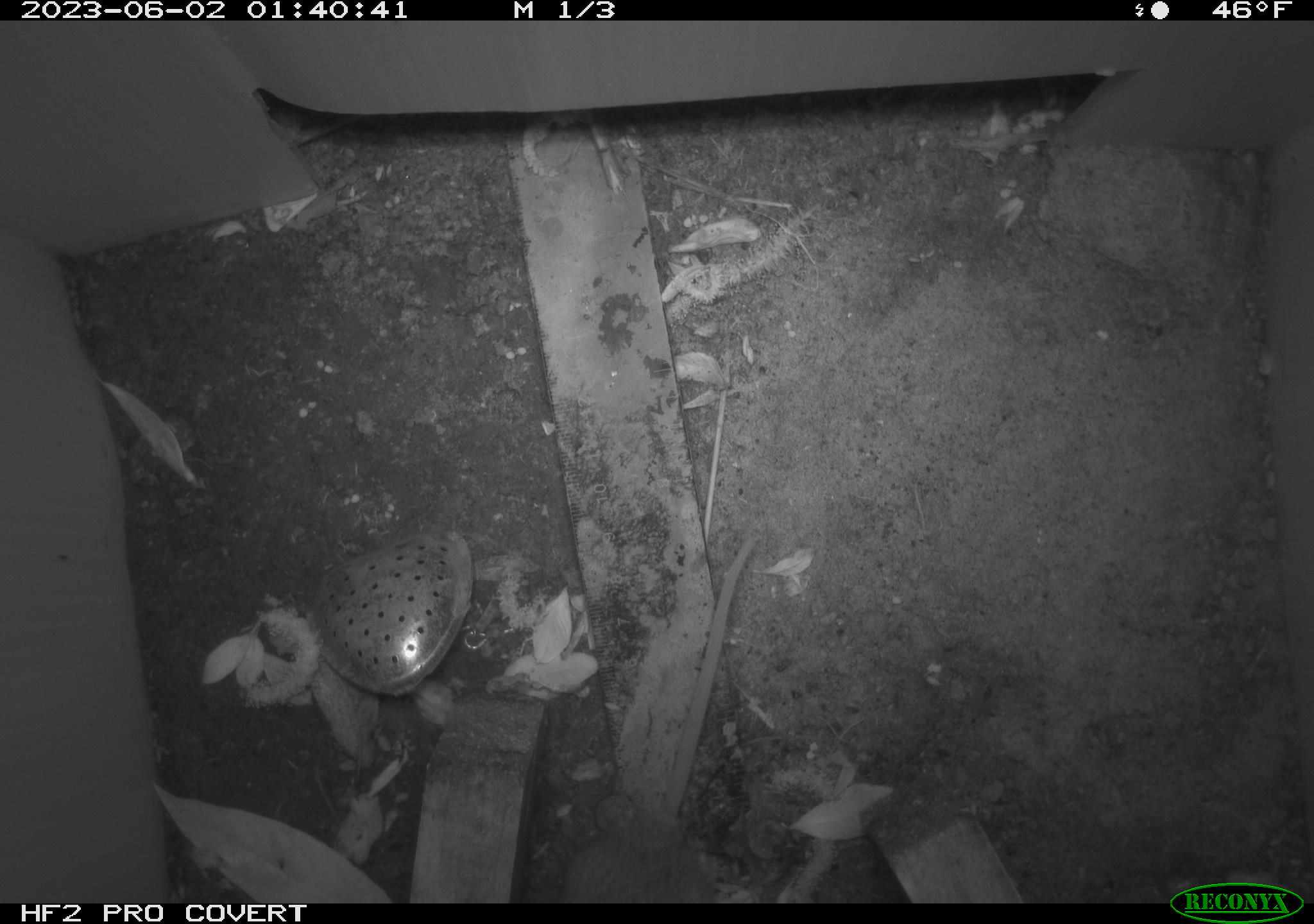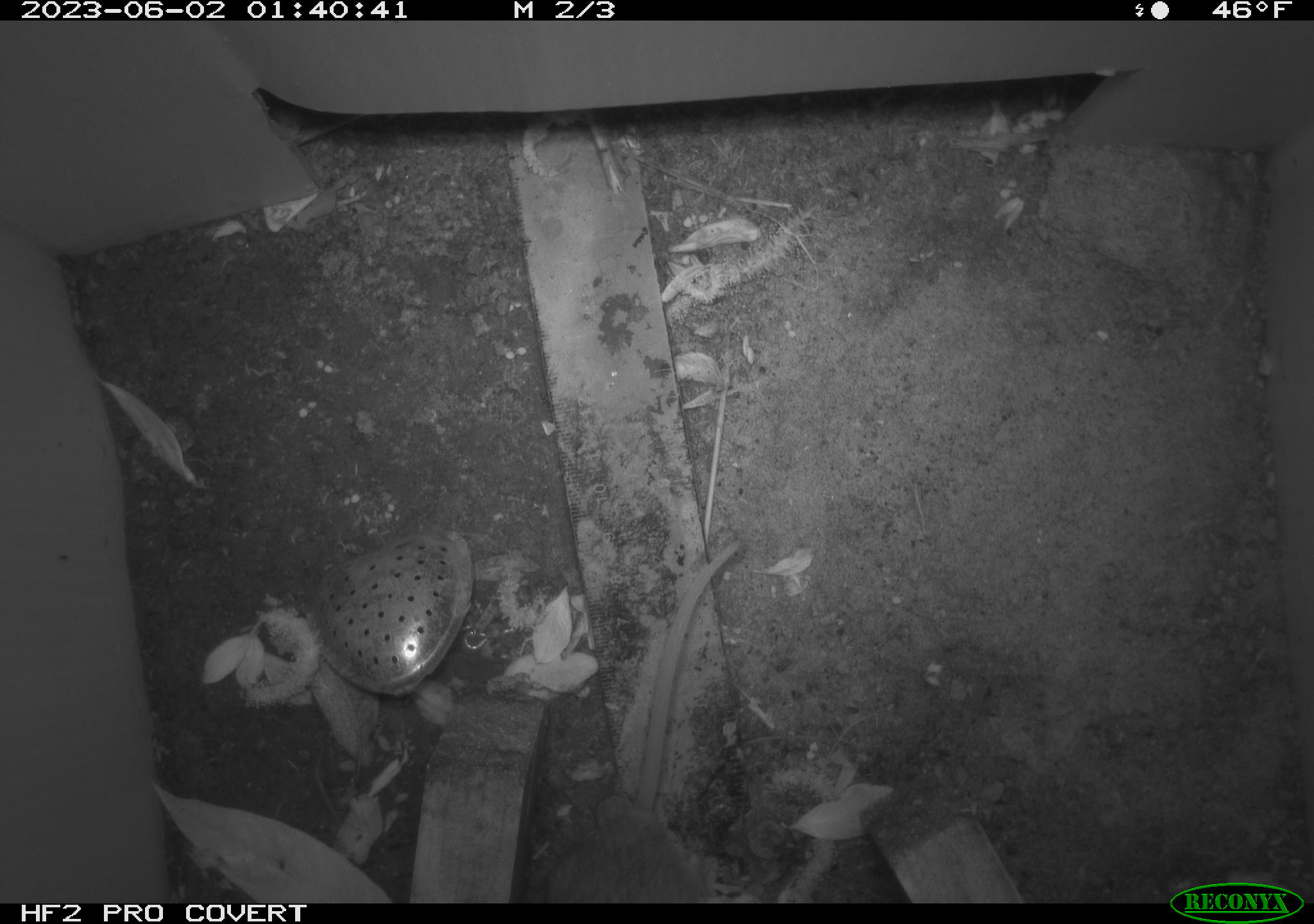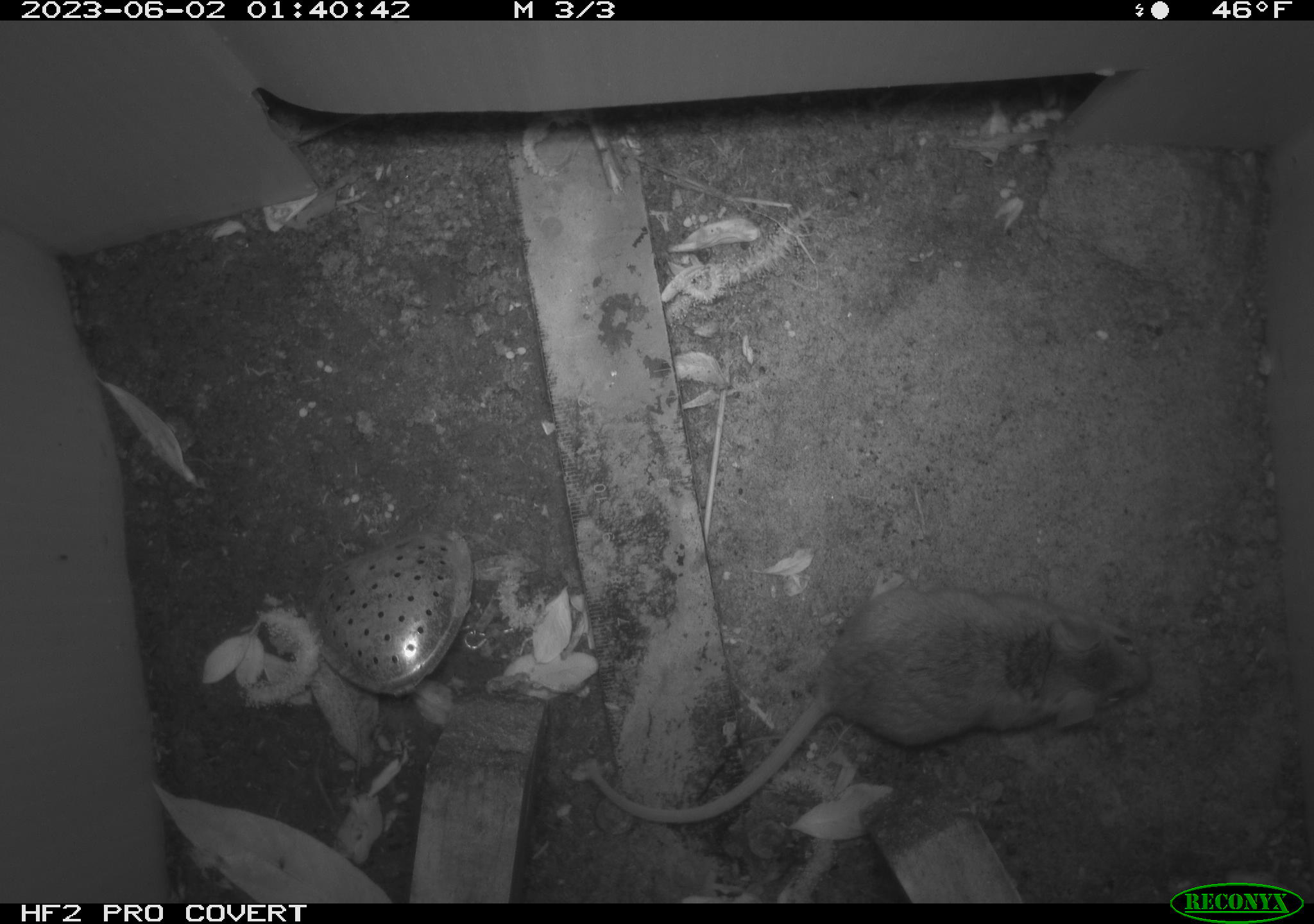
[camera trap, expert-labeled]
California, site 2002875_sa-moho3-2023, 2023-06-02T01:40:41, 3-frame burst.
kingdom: Animalia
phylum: Chordata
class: Mammalia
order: Rodentia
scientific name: Rodentia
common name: mouse species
Mouse species (Rodentia).